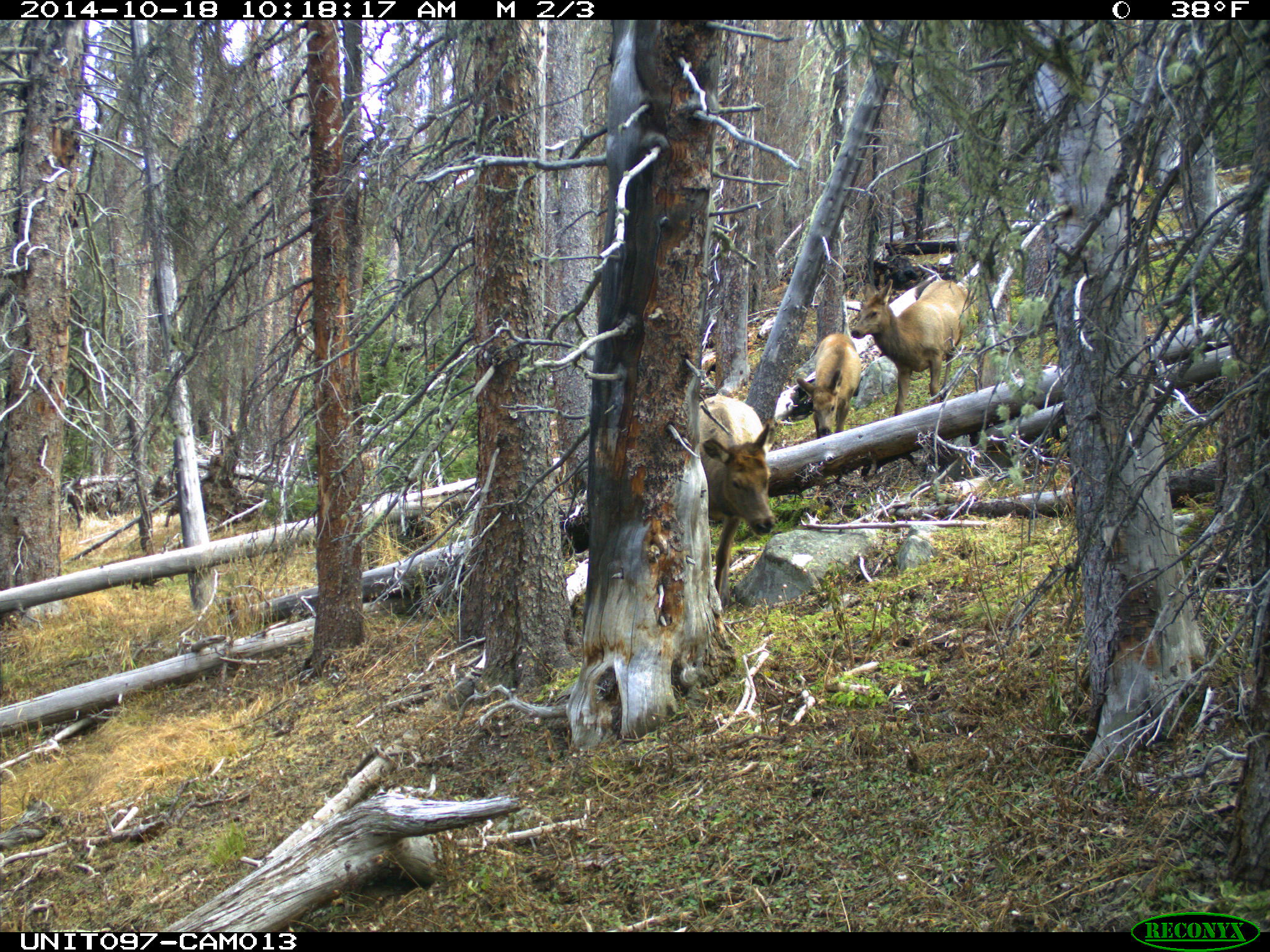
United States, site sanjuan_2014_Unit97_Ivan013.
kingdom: Animalia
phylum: Chordata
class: Mammalia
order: Artiodactyla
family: Cervidae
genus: Cervus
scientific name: Cervus elaphus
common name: red deer